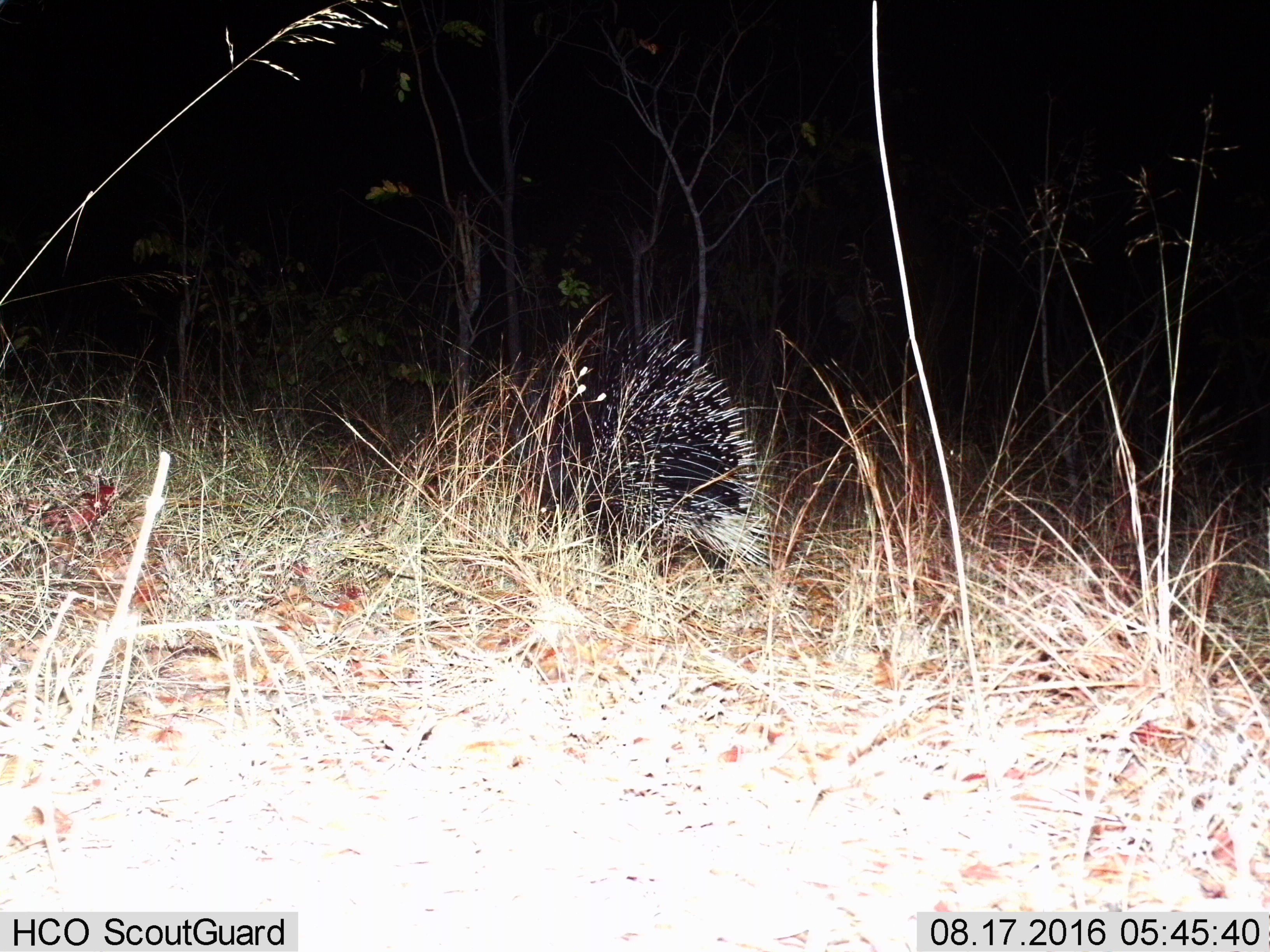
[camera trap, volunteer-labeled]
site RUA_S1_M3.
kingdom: Animalia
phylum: Chordata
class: Mammalia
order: Rodentia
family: Hystricidae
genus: Hystrix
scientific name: Hystrix cristata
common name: crested porcupine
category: porcupine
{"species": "porcupine (crested porcupine) (Hystrix cristata)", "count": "1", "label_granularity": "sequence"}